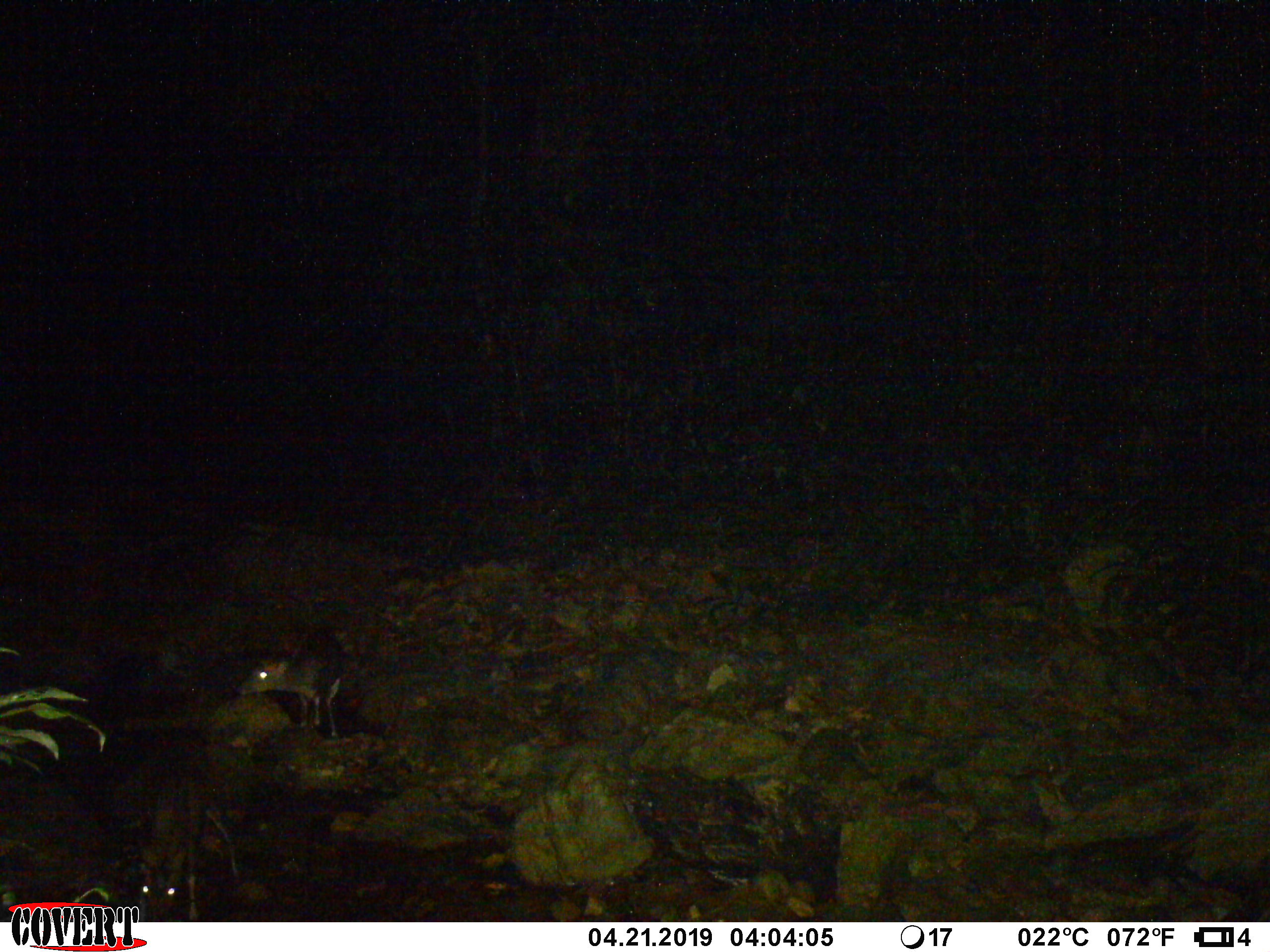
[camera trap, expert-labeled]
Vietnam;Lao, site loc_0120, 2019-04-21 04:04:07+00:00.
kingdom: Animalia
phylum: Chordata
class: Mammalia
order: Artiodactyla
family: Cervidae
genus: Muntiacus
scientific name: Muntiacus rooseveltorum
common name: roosevelt's muntjac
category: roosevelts muntjac group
Roosevelts muntjac group (roosevelt's muntjac) (Muntiacus rooseveltorum). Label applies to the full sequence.